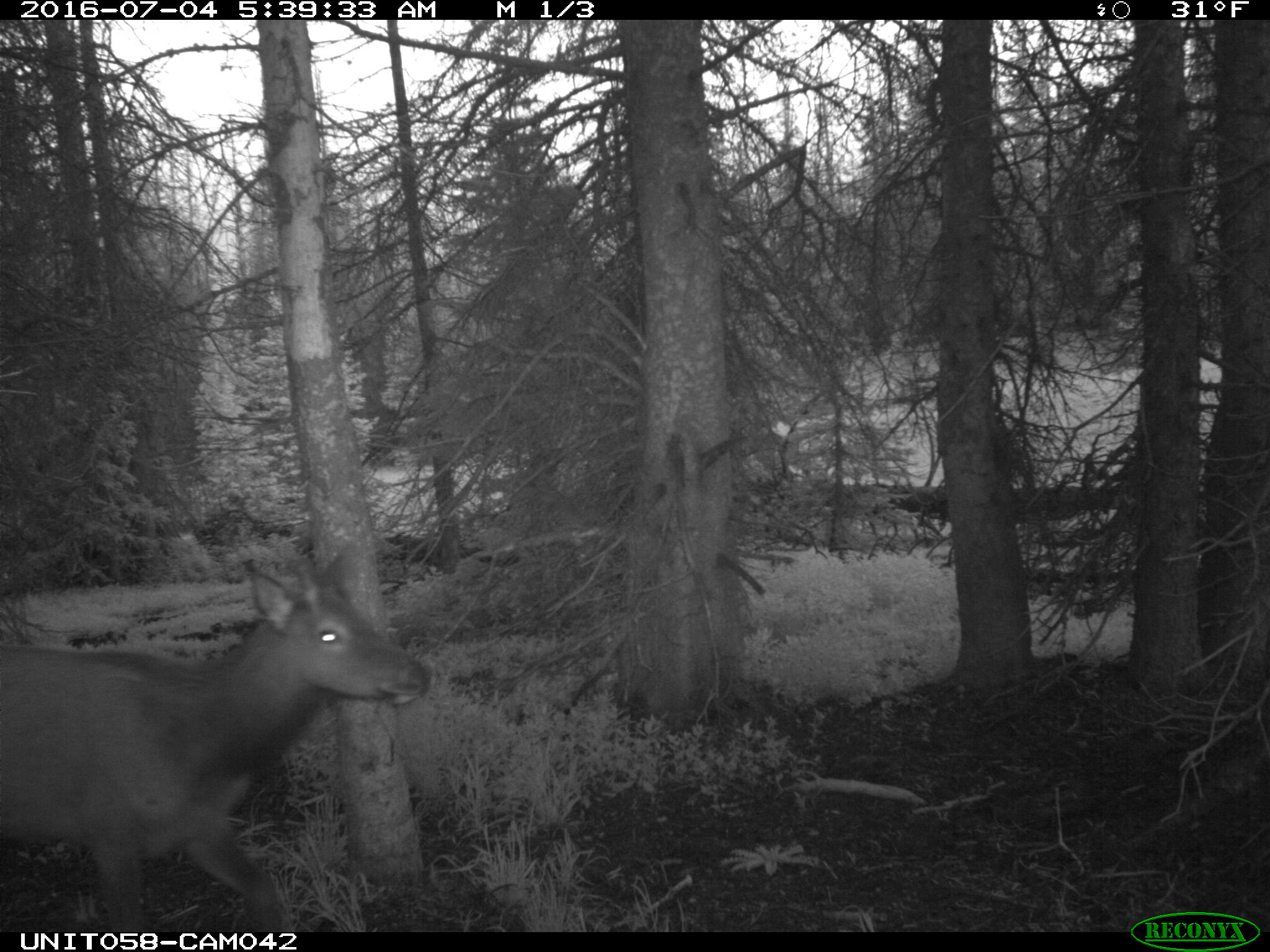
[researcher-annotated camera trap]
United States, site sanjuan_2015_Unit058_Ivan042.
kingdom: Animalia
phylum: Chordata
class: Mammalia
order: Artiodactyla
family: Cervidae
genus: Cervus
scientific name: Cervus elaphus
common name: red deer